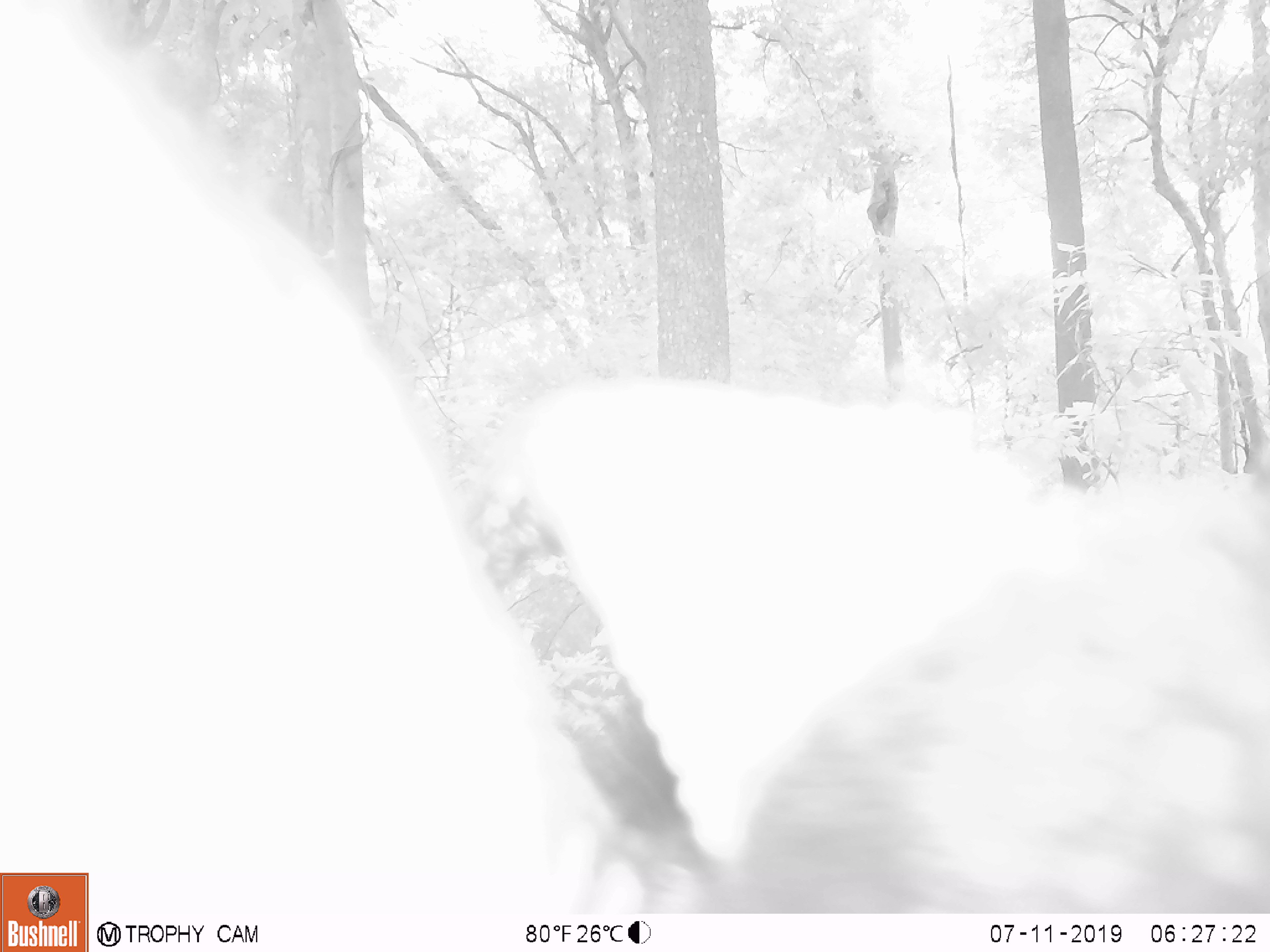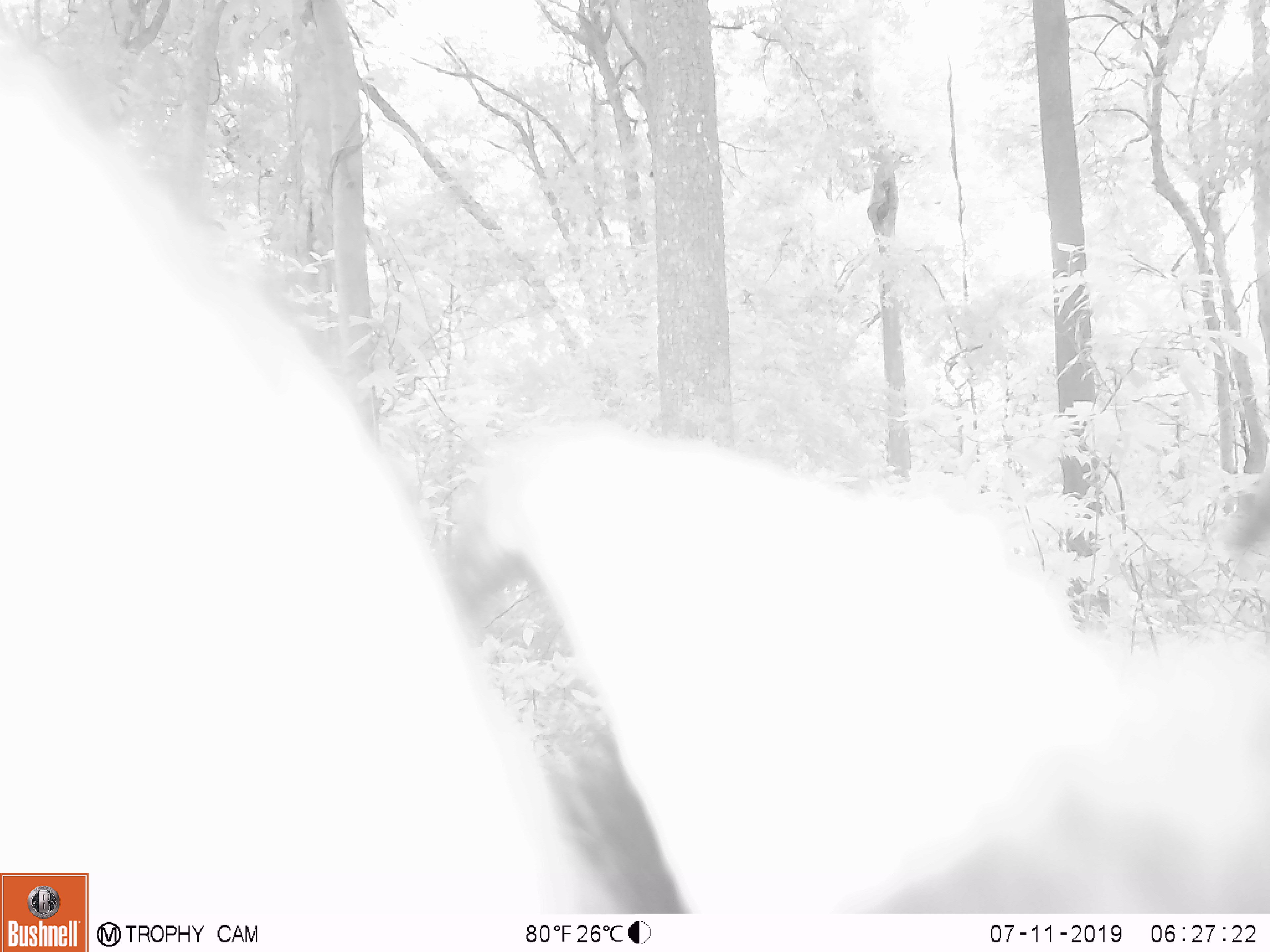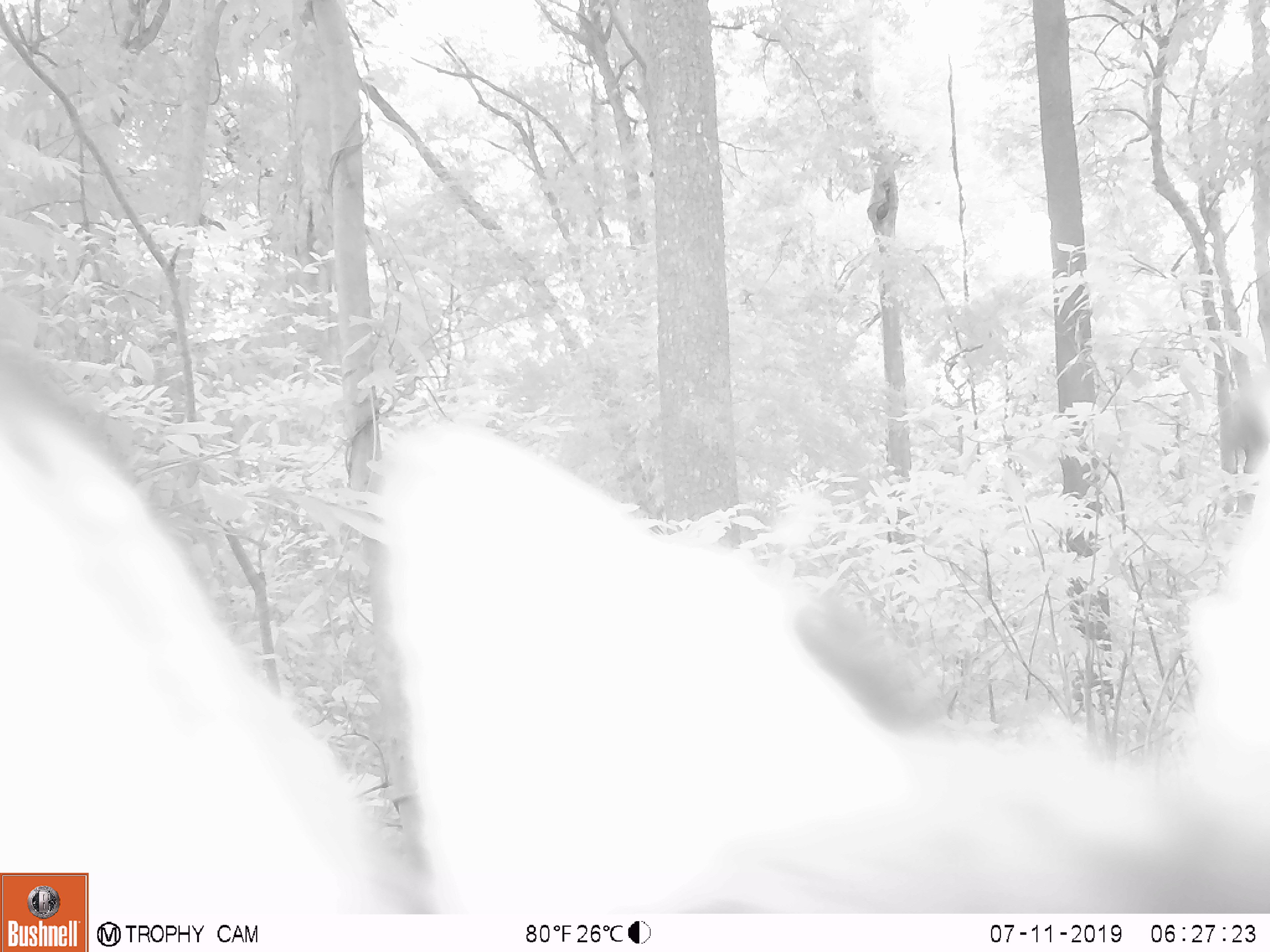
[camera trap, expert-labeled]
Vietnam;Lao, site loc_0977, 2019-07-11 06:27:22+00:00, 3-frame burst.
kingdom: Animalia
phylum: Chordata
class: Mammalia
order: Artiodactyla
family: Bovidae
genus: Capricornis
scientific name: Capricornis sumatraensis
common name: chinese serow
Chinese serow (Capricornis sumatraensis). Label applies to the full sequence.